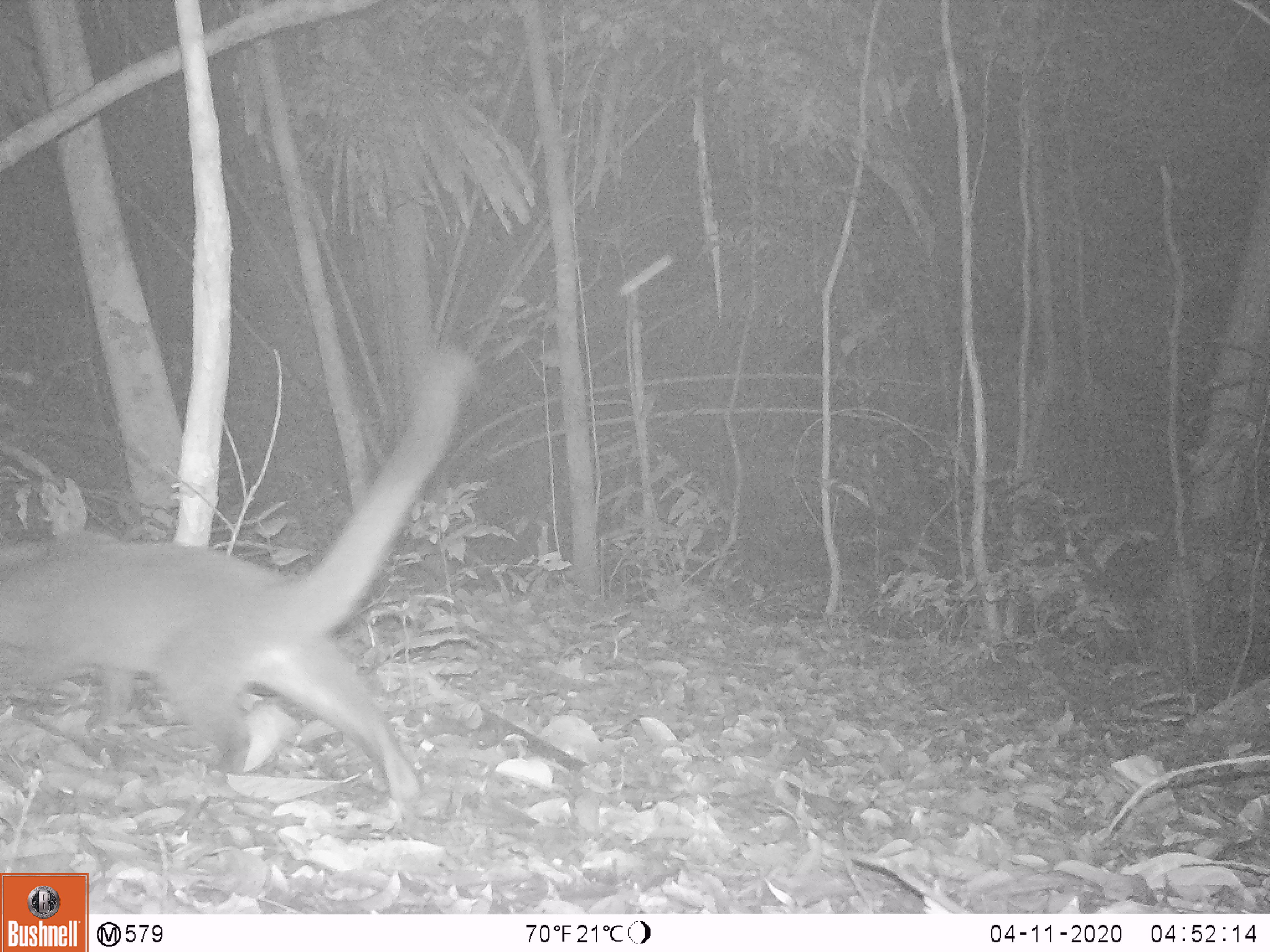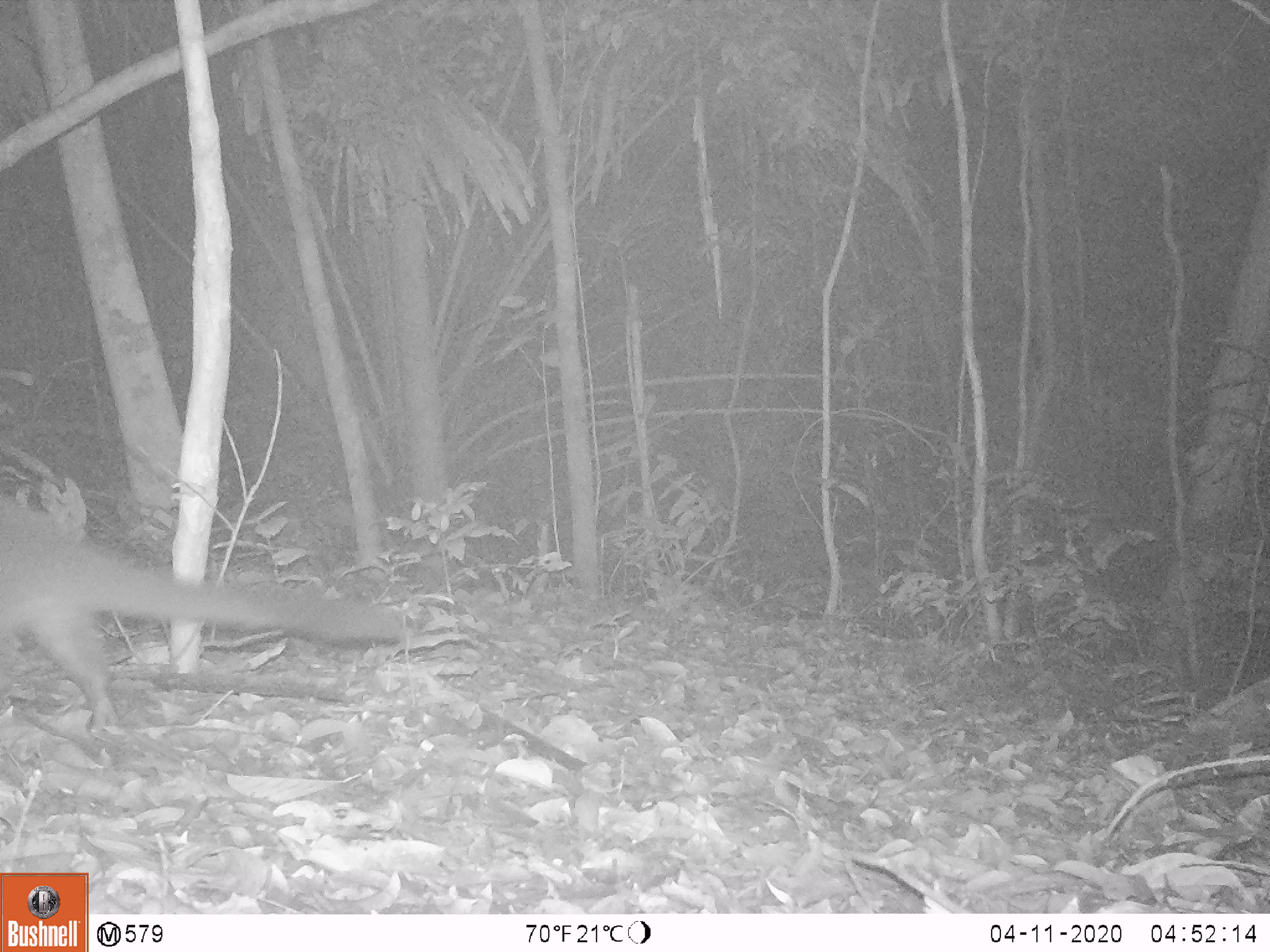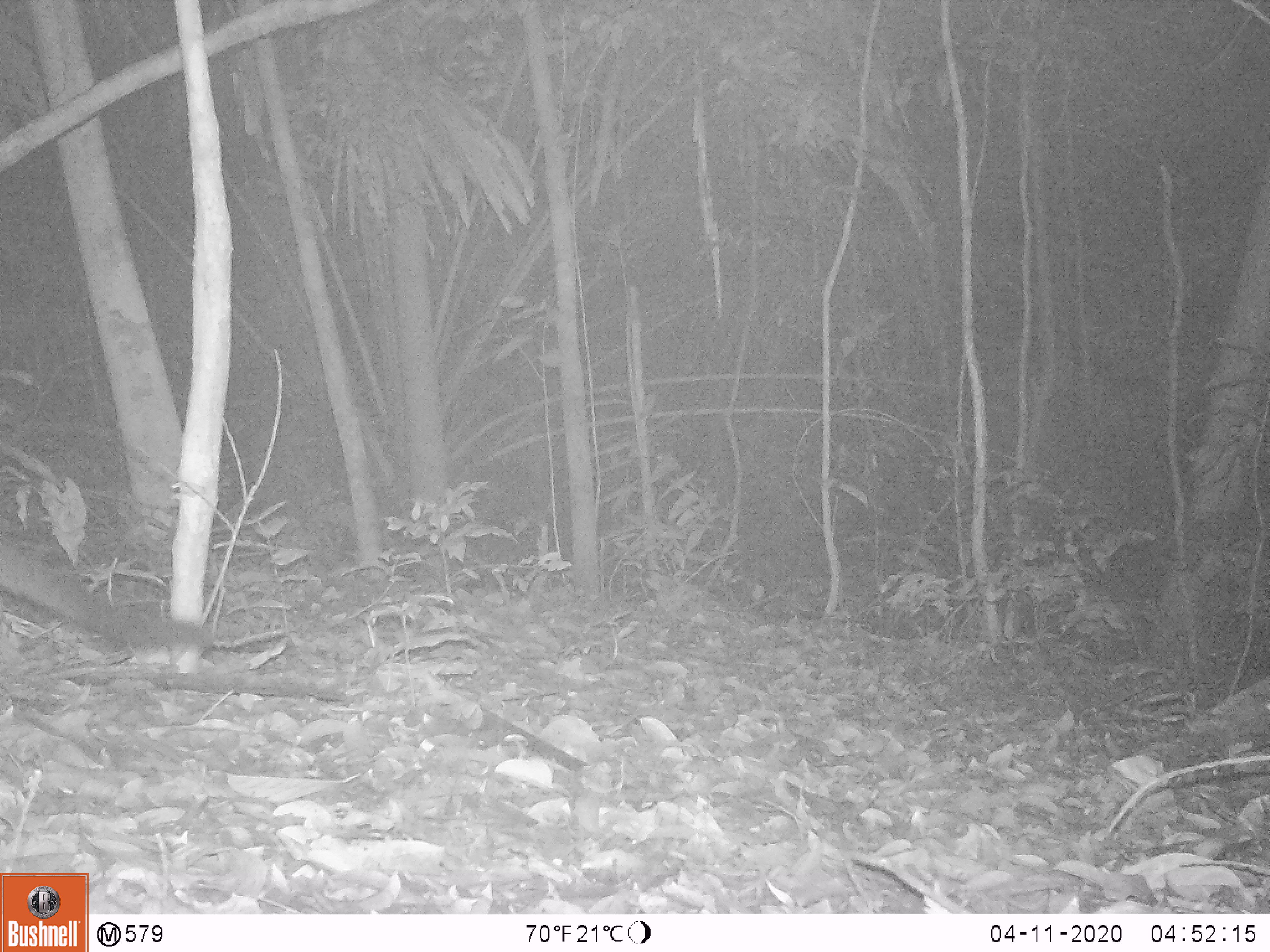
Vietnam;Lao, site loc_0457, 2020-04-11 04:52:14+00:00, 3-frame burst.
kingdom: Animalia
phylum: Chordata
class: Mammalia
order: Carnivora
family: Viverridae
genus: Paguma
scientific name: Paguma larvata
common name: masked palm civet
Masked palm civet (Paguma larvata). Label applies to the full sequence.